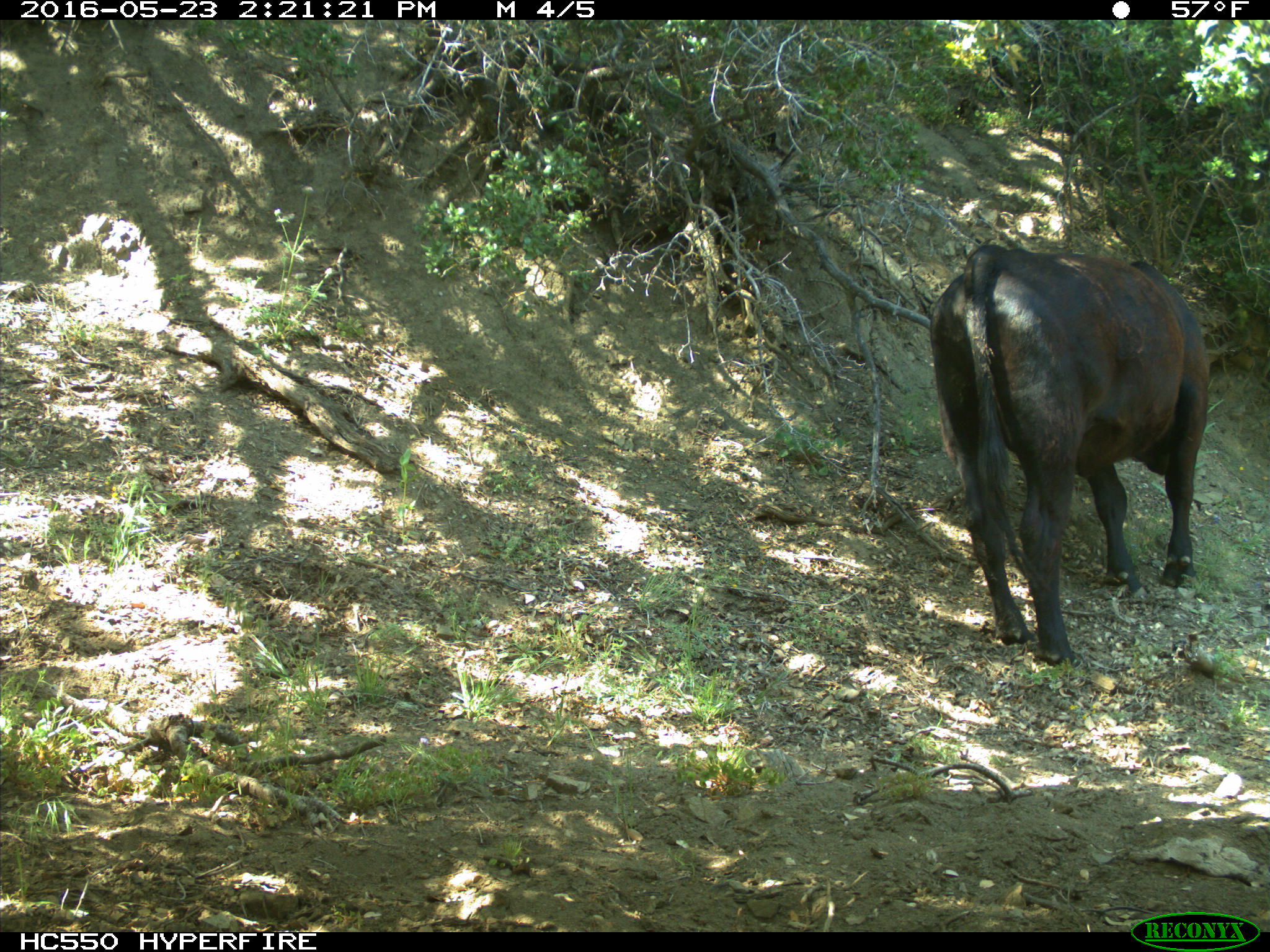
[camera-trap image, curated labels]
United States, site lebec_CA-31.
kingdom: Animalia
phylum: Chordata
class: Mammalia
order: Artiodactyla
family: Bovidae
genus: Bos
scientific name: Bos taurus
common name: domestic cow